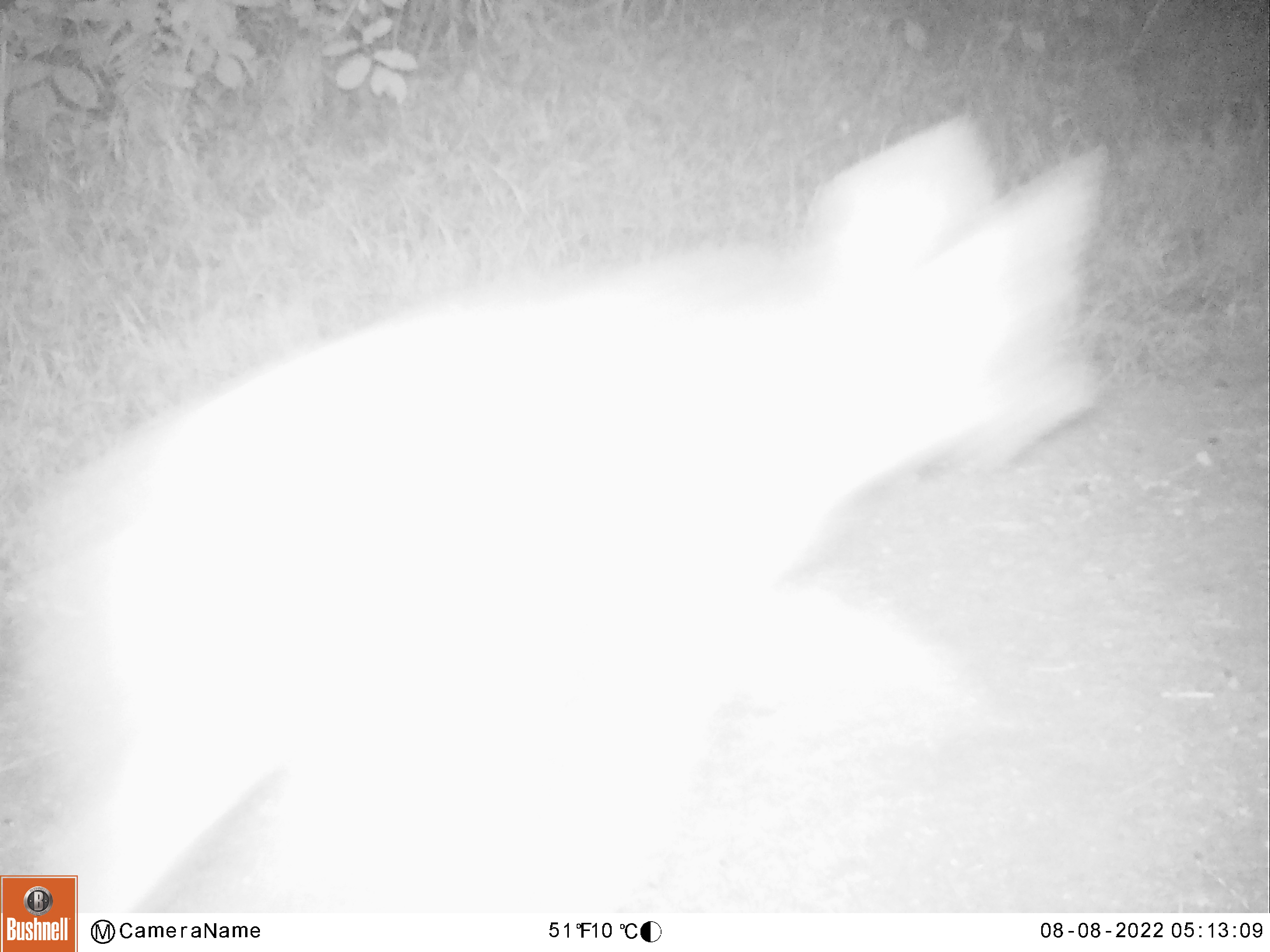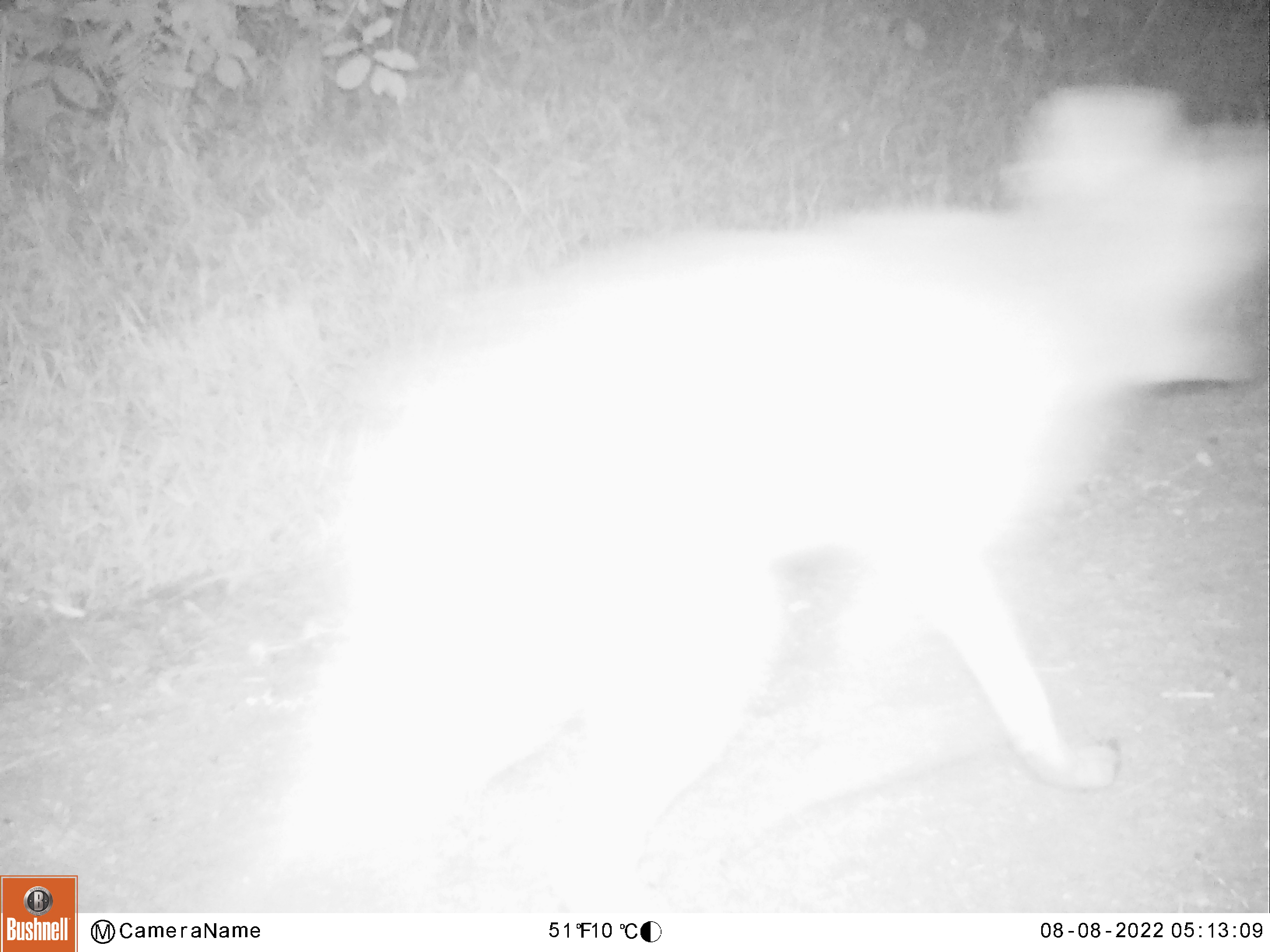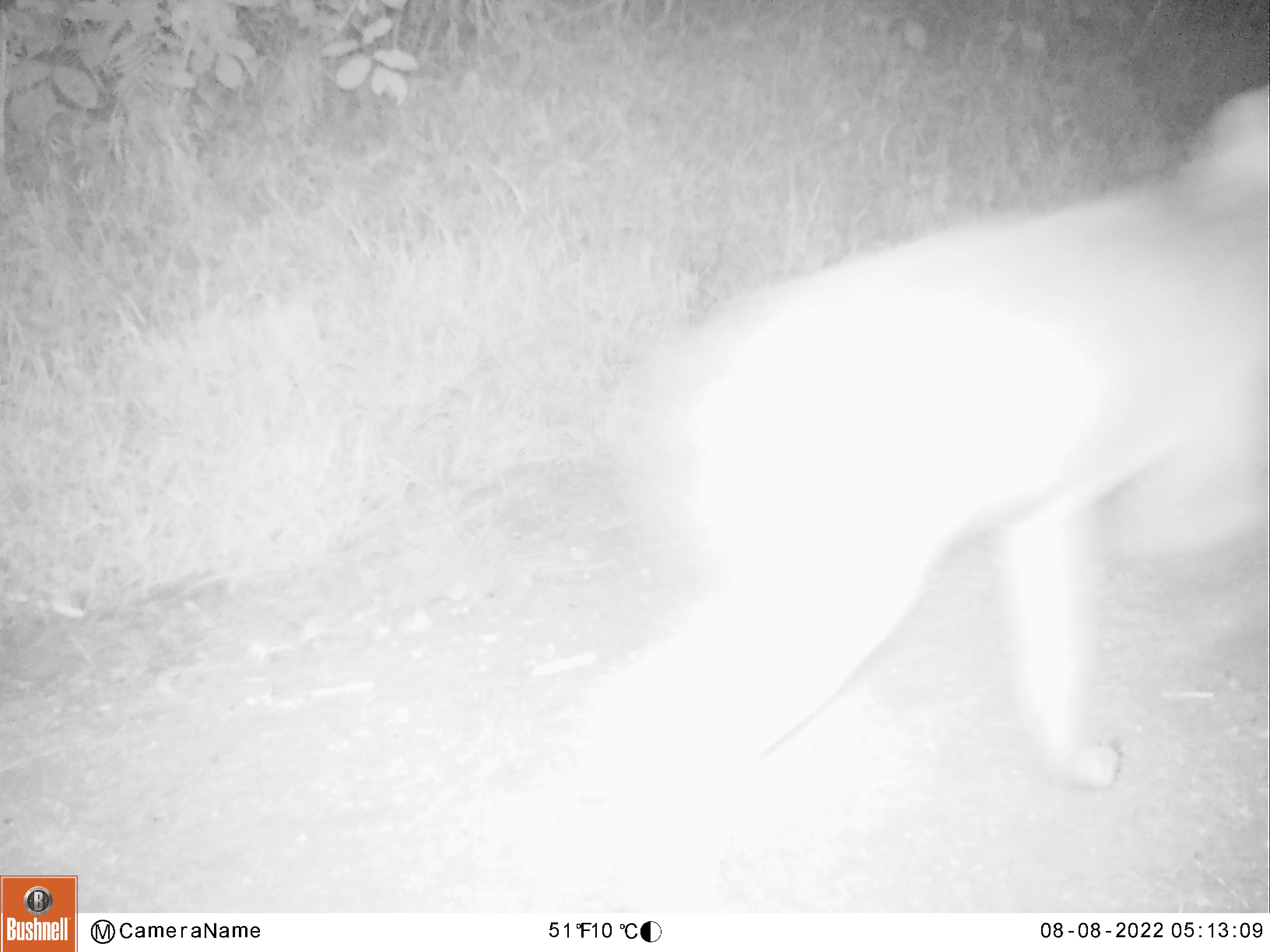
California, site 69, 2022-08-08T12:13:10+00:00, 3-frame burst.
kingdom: Animalia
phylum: Chordata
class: Mammalia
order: Carnivora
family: Canidae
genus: Canis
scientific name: Canis latrans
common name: coyote